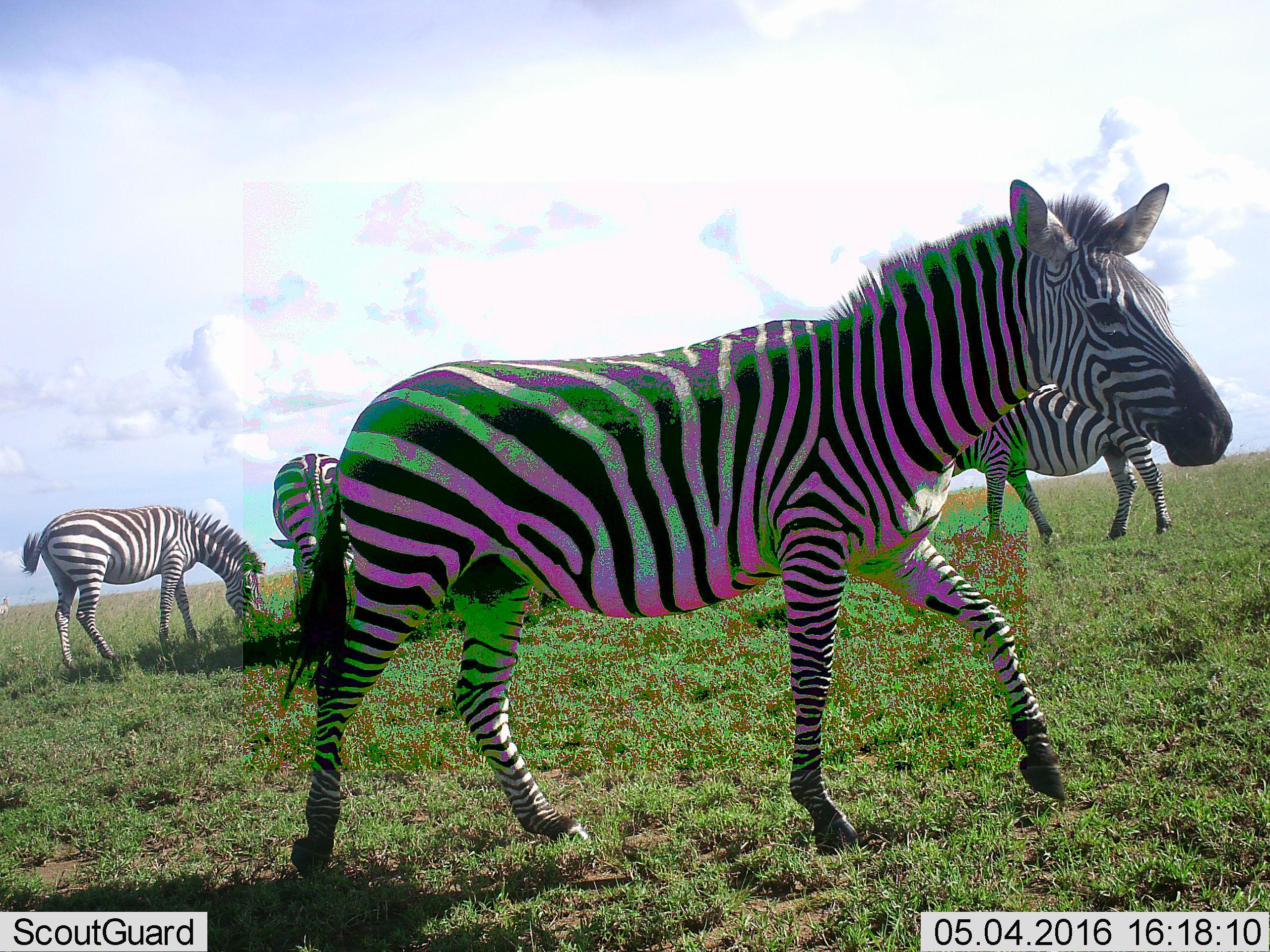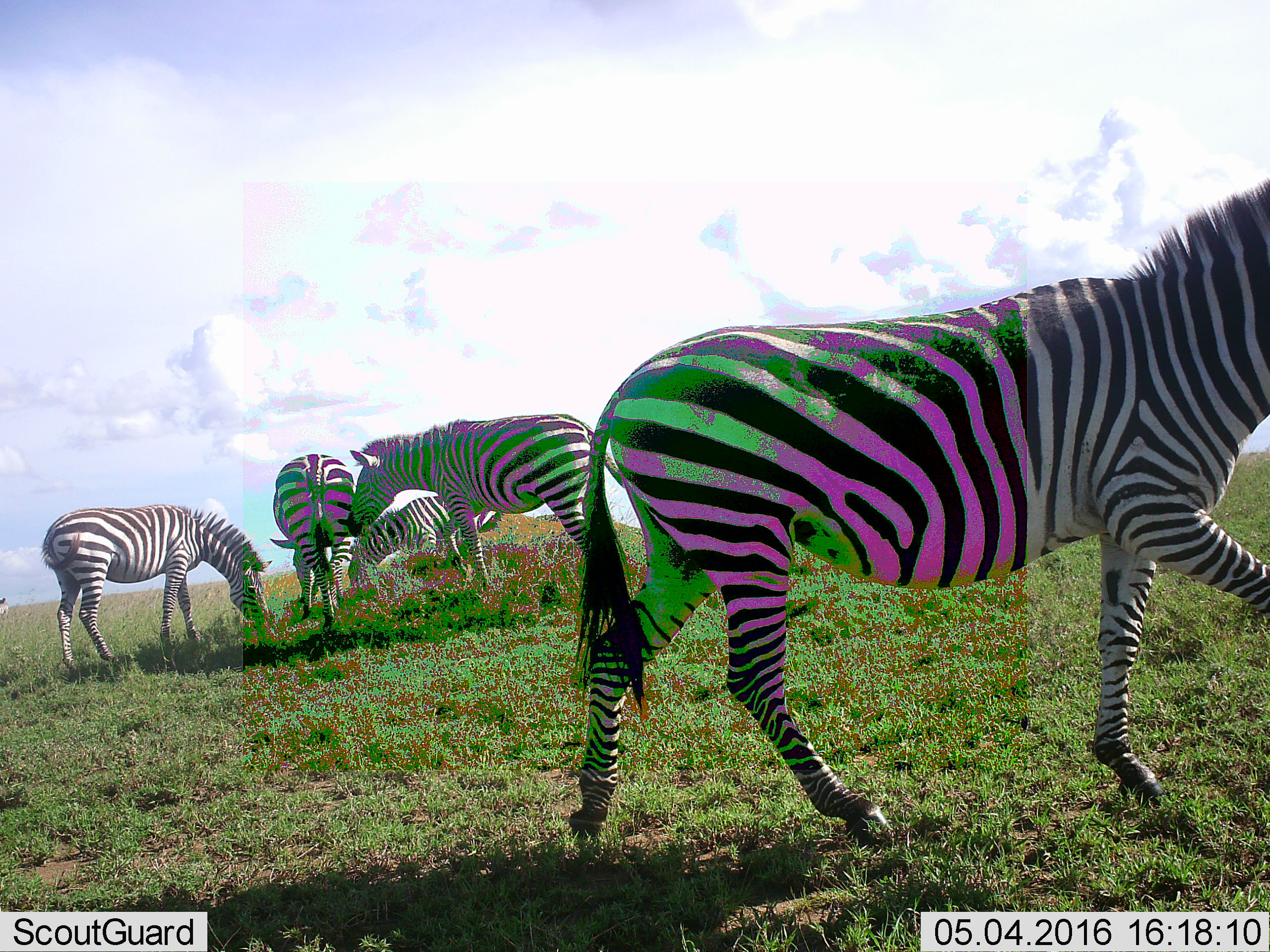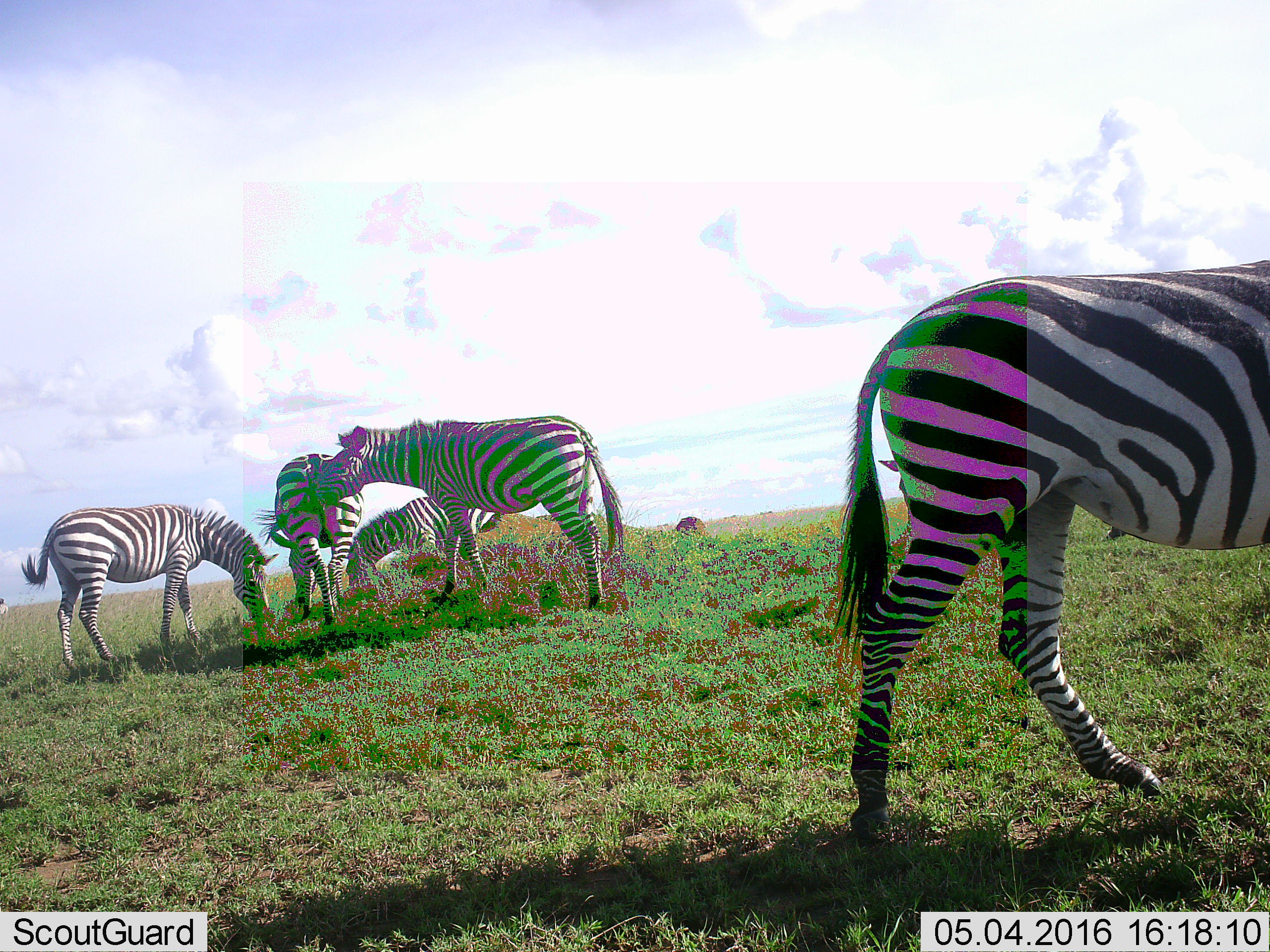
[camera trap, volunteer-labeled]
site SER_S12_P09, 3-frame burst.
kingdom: Animalia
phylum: Chordata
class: Mammalia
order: Perissodactyla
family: Equidae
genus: Equus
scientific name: Equus quagga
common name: plains zebra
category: zebraplains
Zebraplains (plains zebra) (Equus quagga), count 5. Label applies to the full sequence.